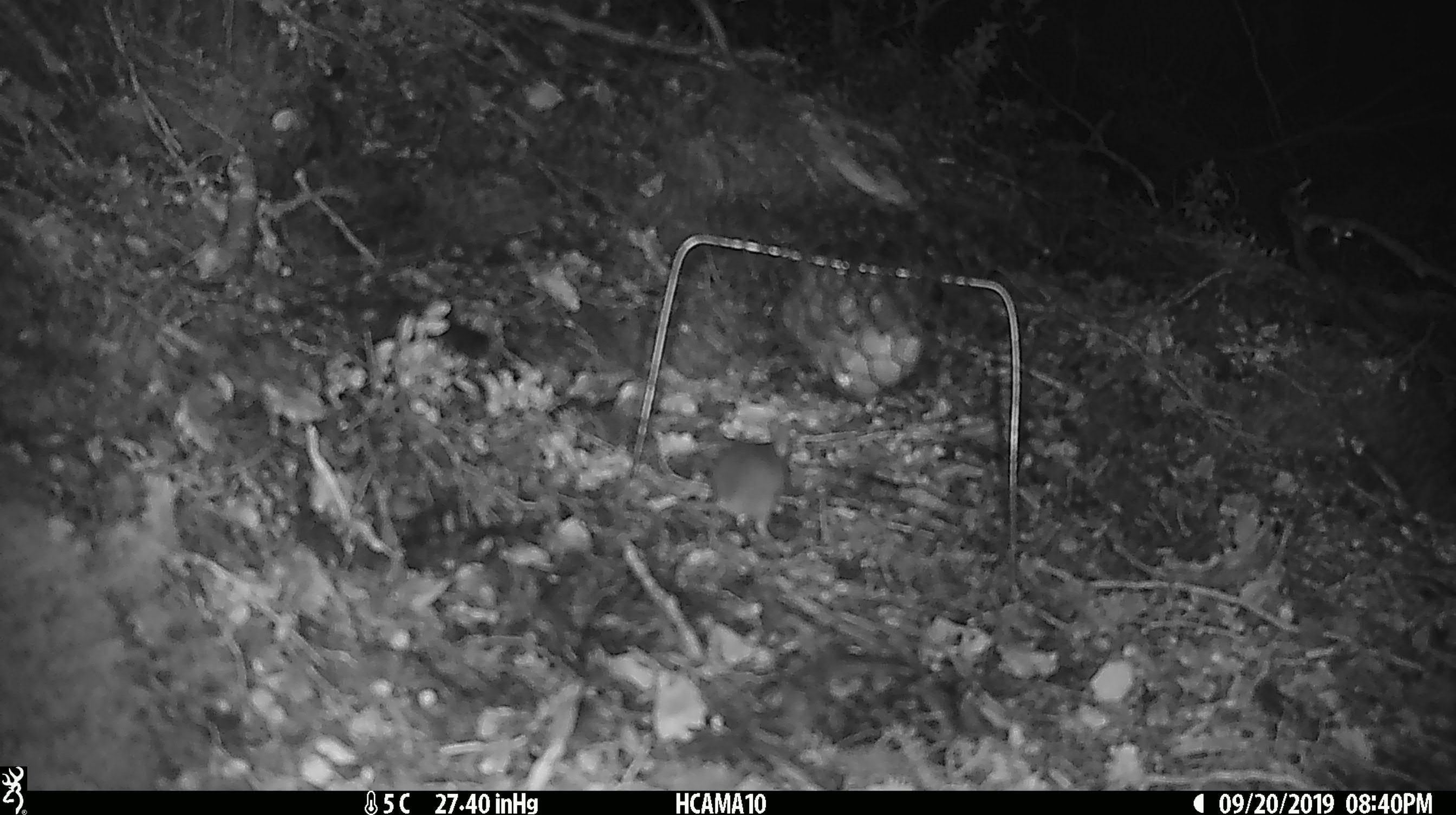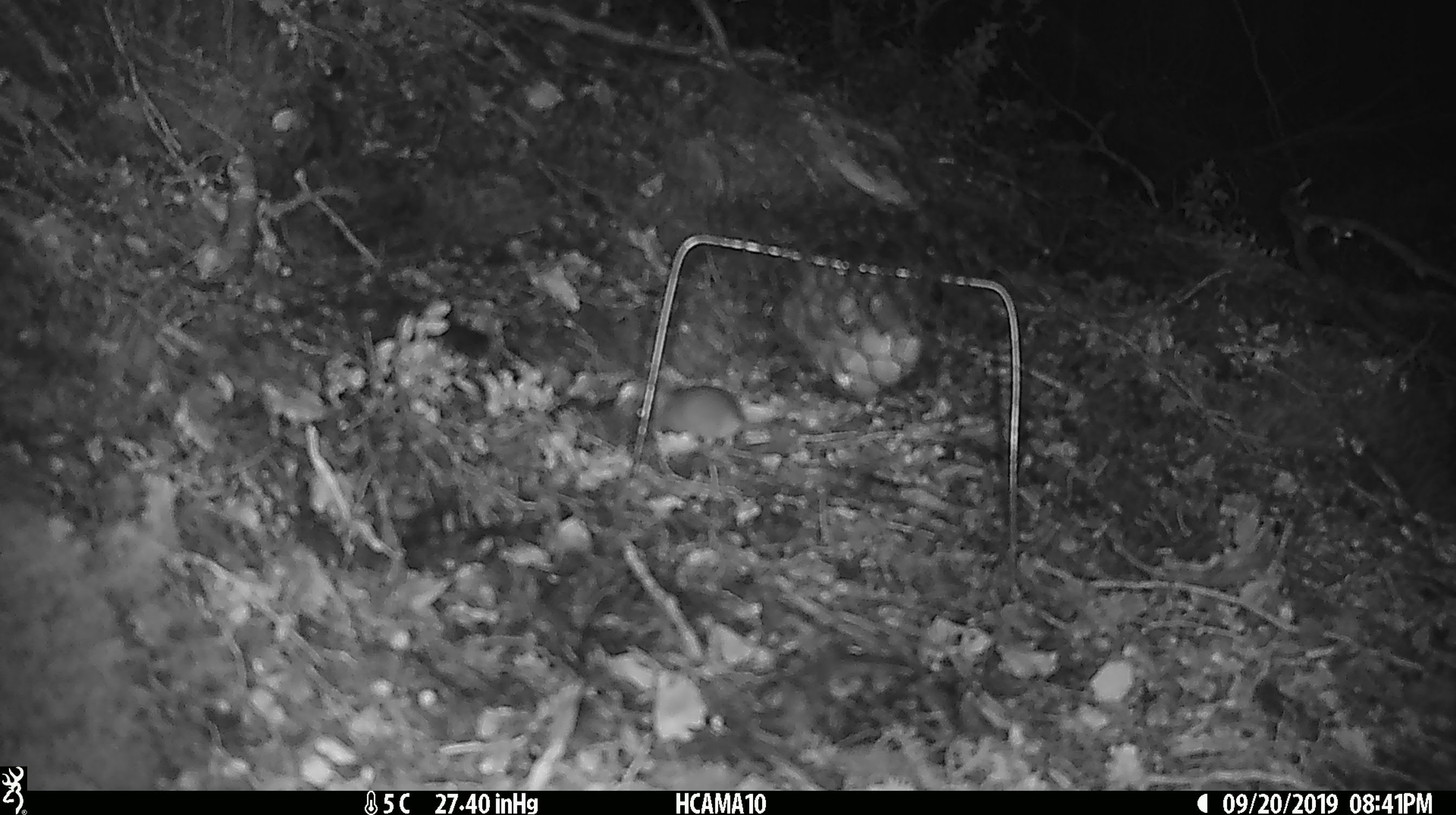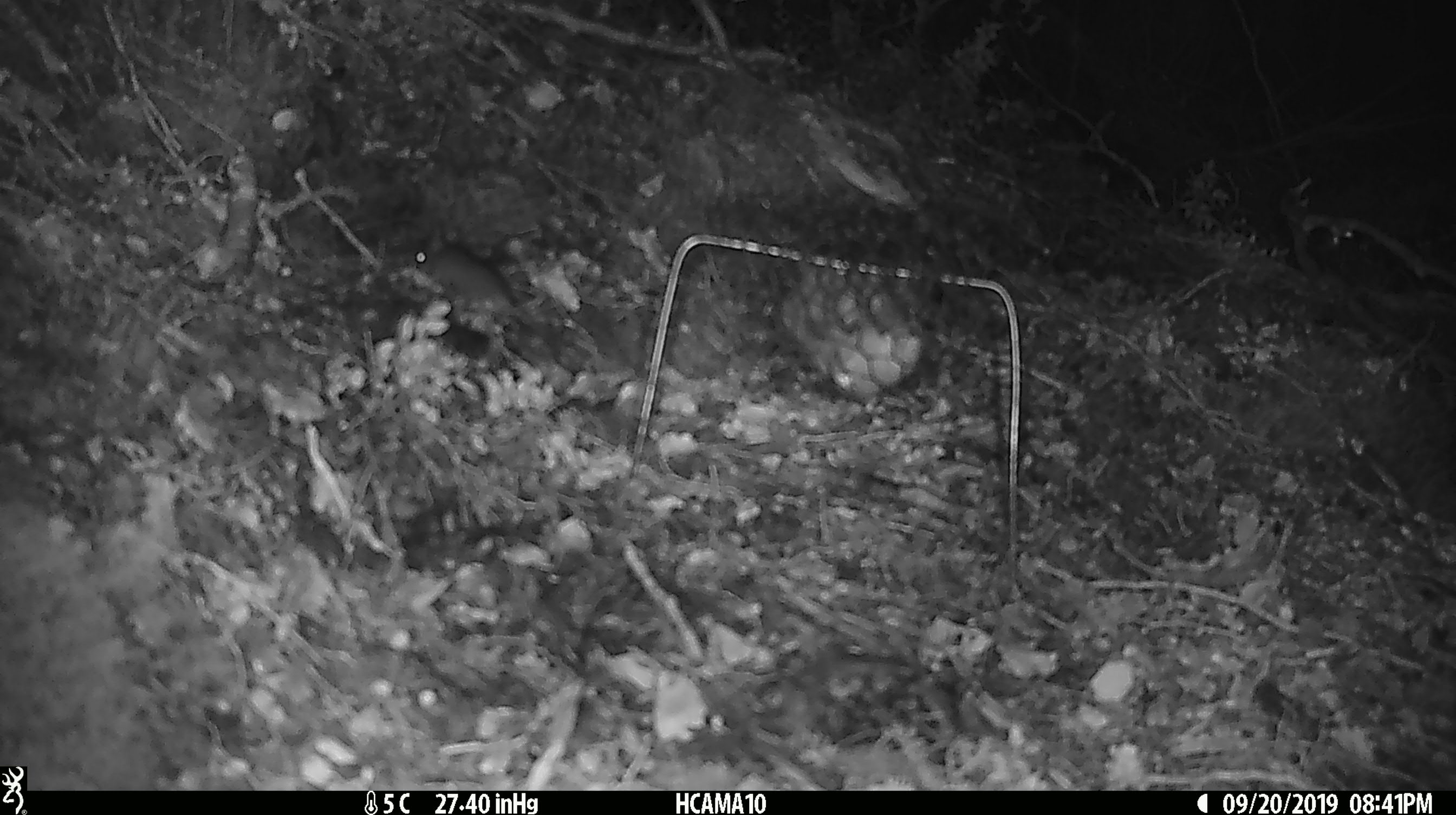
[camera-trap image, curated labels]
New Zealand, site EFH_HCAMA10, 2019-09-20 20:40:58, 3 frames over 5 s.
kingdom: Animalia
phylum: Chordata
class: Mammalia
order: Rodentia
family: Muridae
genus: Mus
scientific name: Mus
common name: mouse